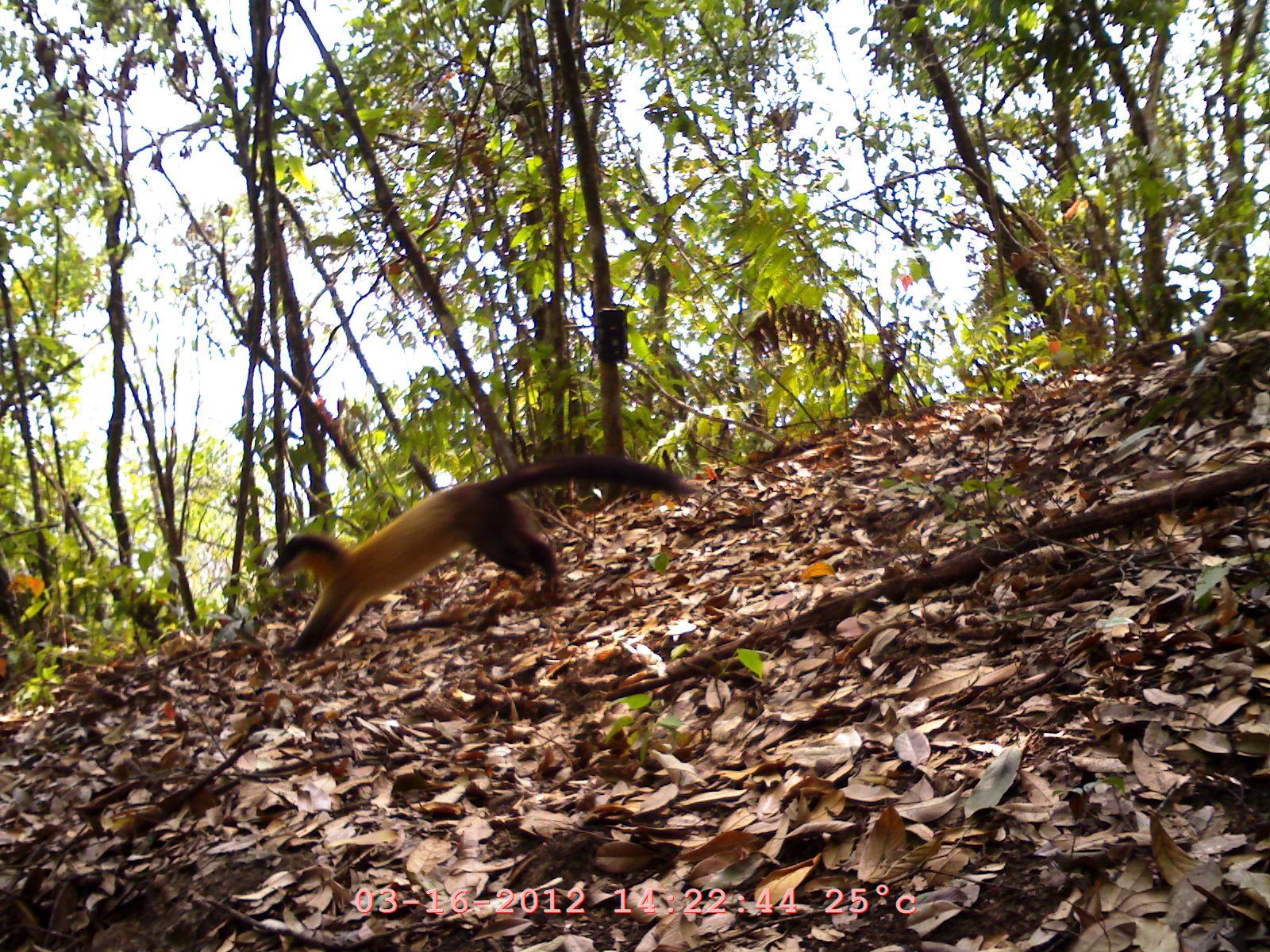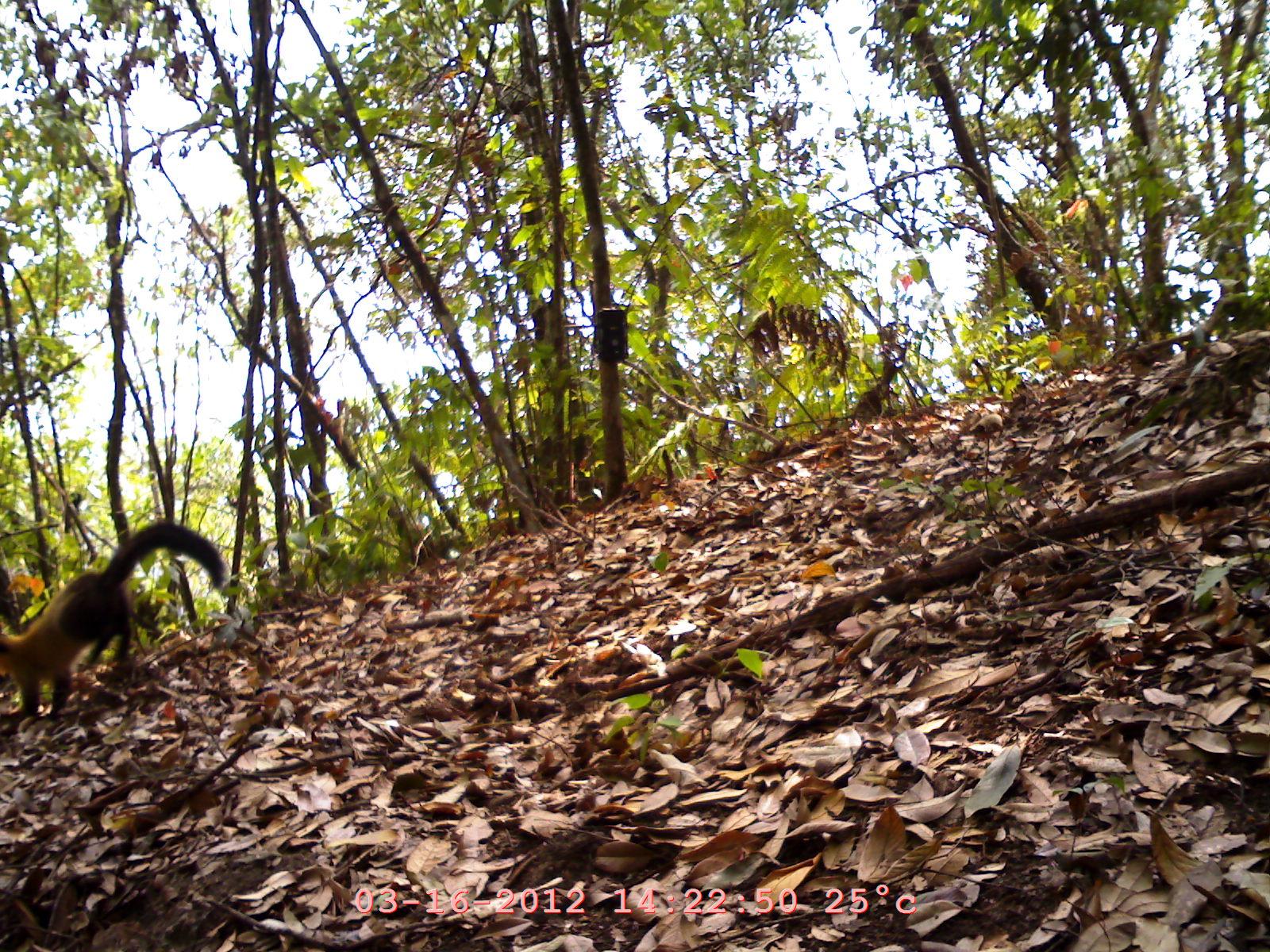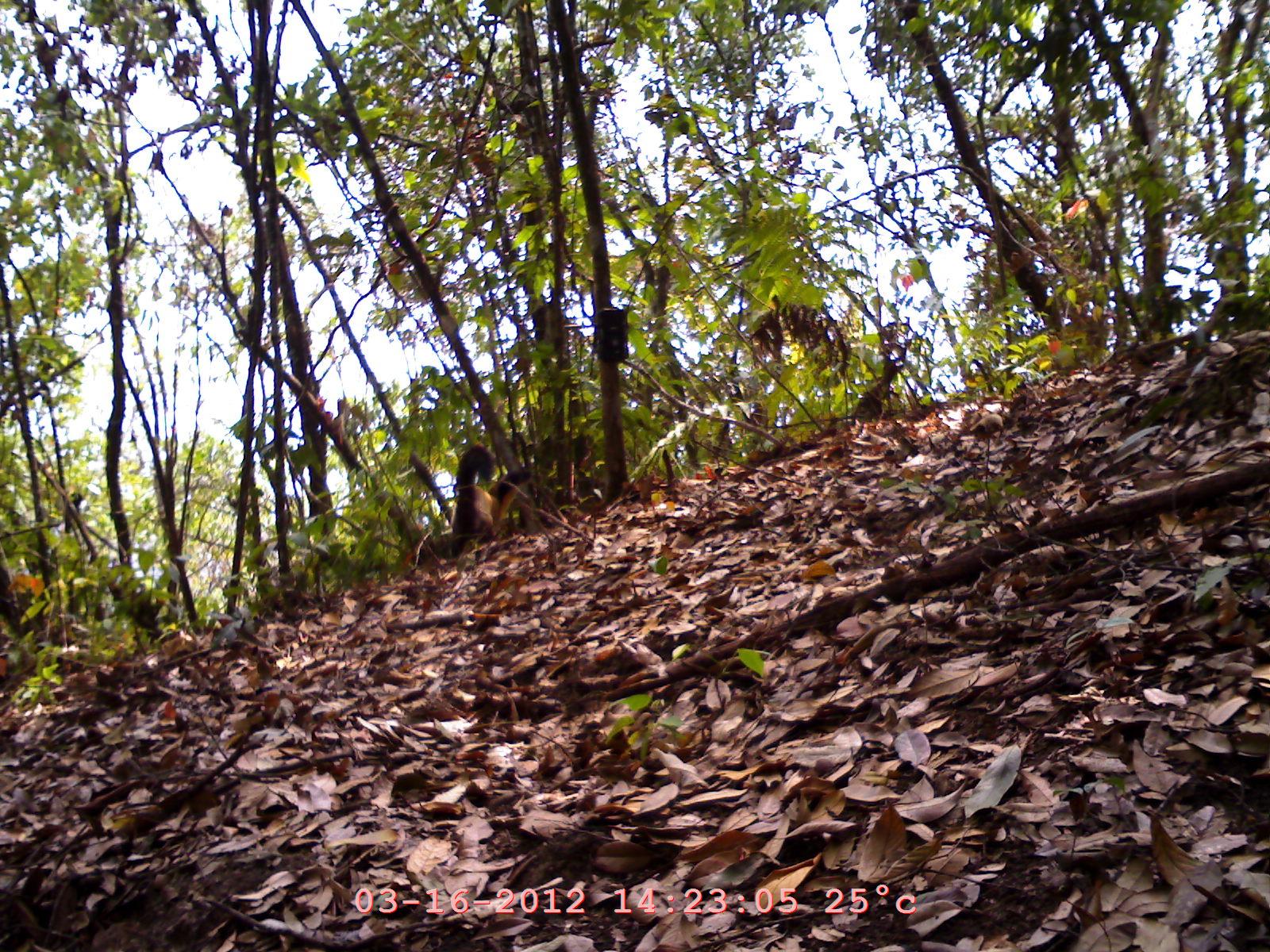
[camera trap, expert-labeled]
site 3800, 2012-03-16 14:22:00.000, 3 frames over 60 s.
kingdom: Animalia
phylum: Chordata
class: Mammalia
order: Carnivora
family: Mustelidae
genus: Martes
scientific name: Martes flavigula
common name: yellow-throated marten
Martes flavigula (yellow-throated marten), count 1.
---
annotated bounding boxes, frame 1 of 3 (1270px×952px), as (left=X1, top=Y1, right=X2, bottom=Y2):
martes flavigula: (left=273, top=451, right=697, bottom=657)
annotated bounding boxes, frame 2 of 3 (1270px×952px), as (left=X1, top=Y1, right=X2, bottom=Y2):
martes flavigula: (left=0, top=519, right=227, bottom=722)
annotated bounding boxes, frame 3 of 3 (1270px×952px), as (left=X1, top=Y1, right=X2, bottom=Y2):
martes flavigula: (left=450, top=444, right=532, bottom=560)